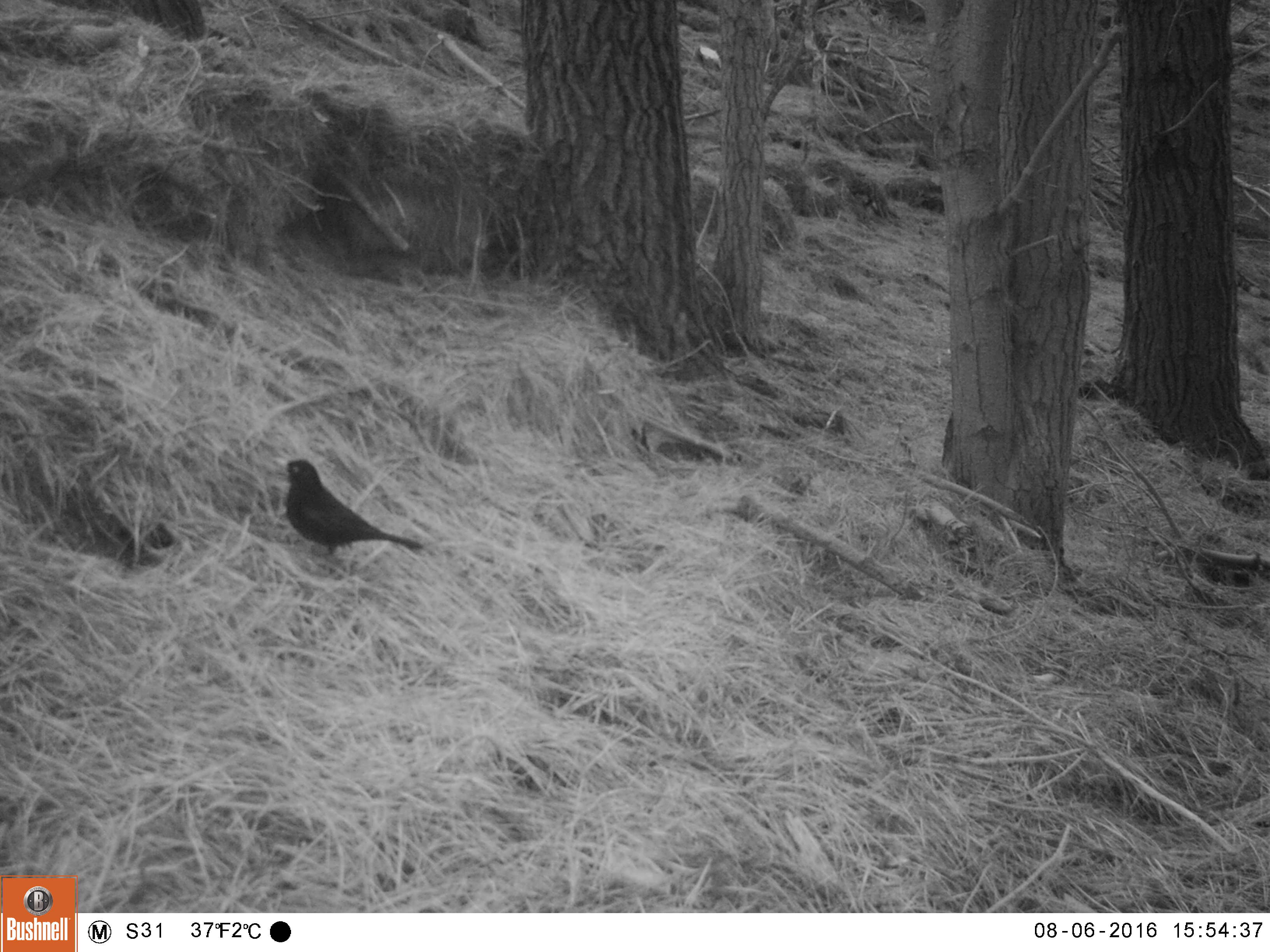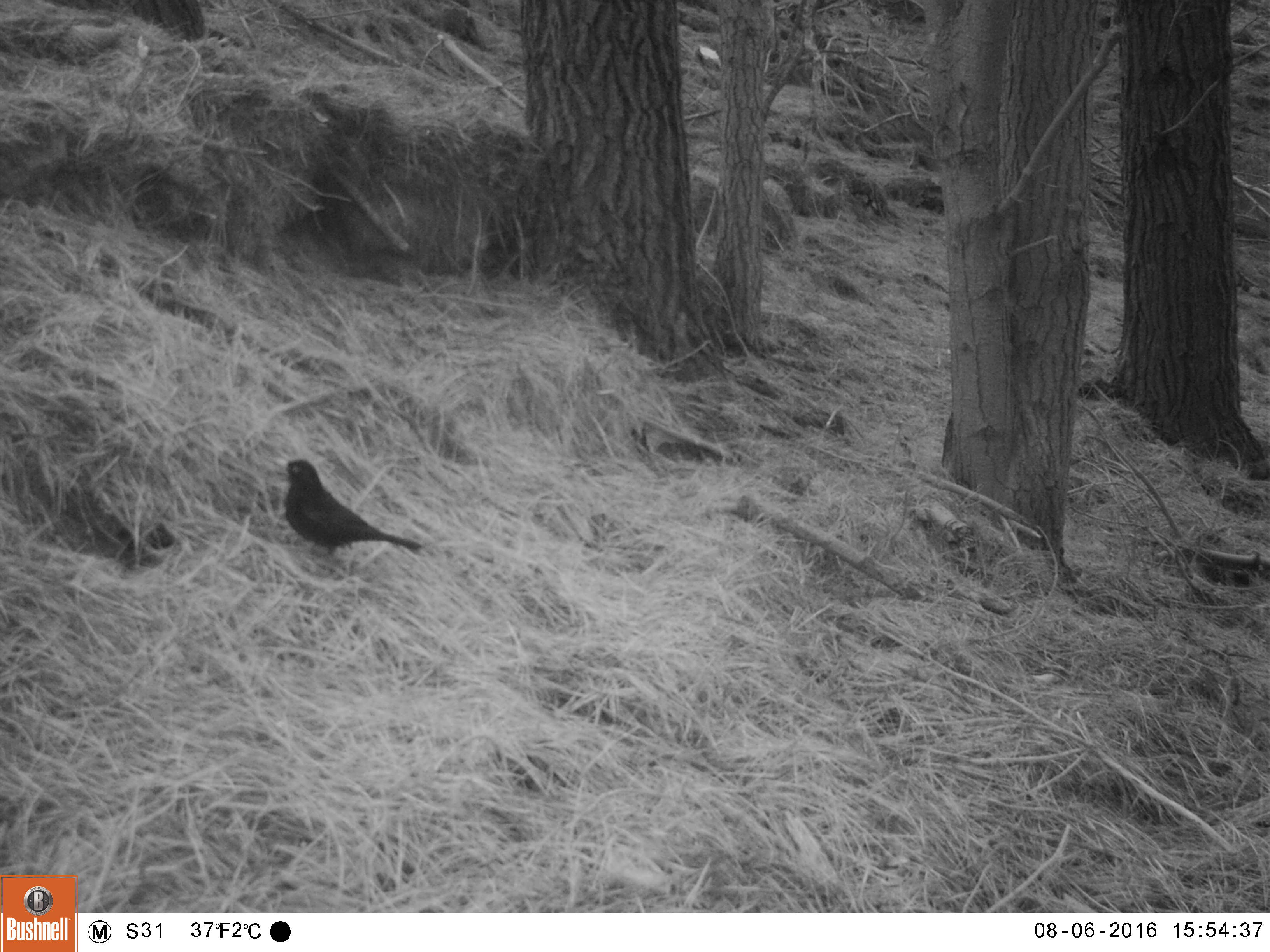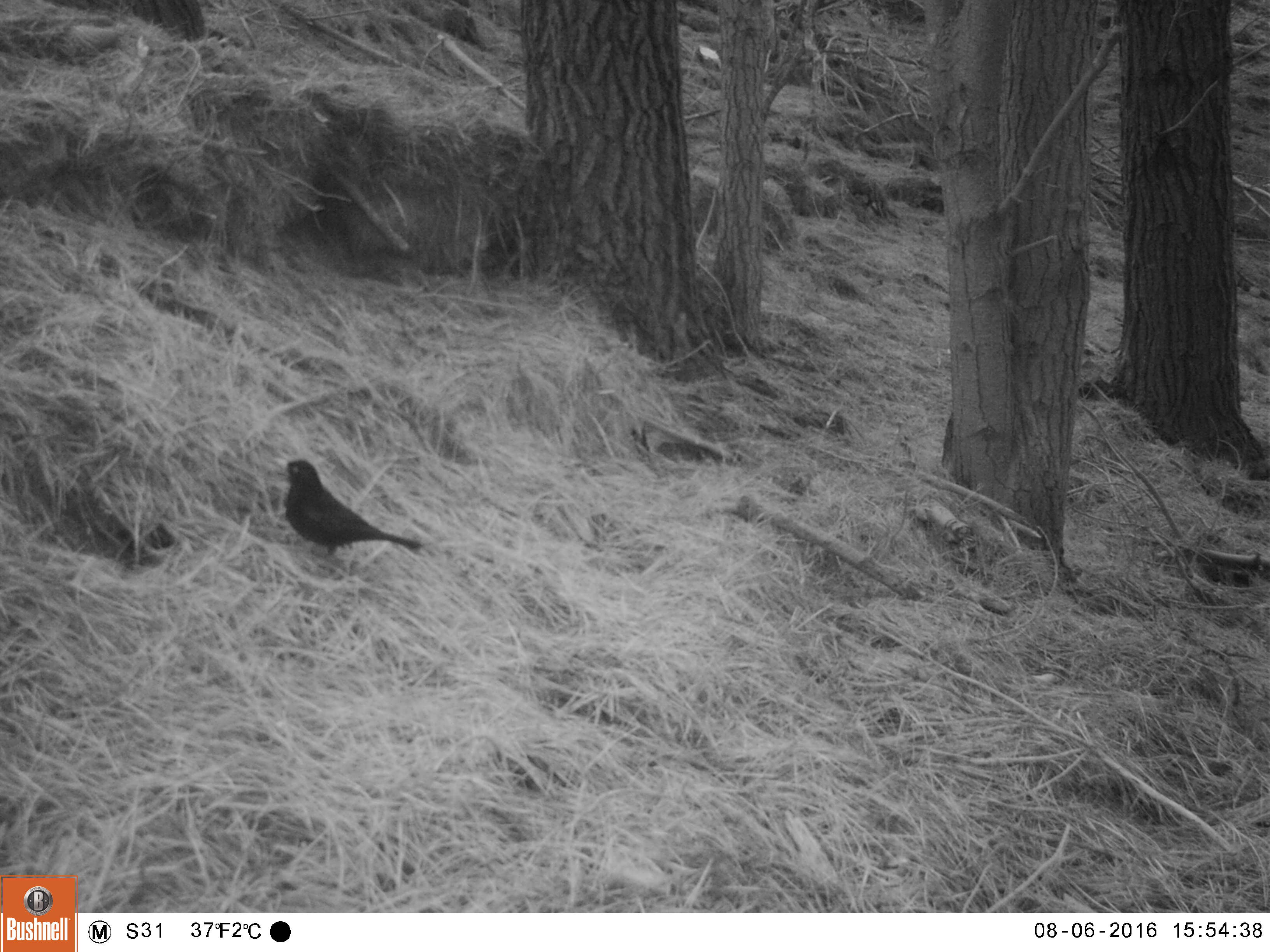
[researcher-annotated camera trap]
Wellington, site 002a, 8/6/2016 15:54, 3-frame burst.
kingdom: Animalia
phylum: Chordata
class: Aves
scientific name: Aves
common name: bird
Bird (Aves).